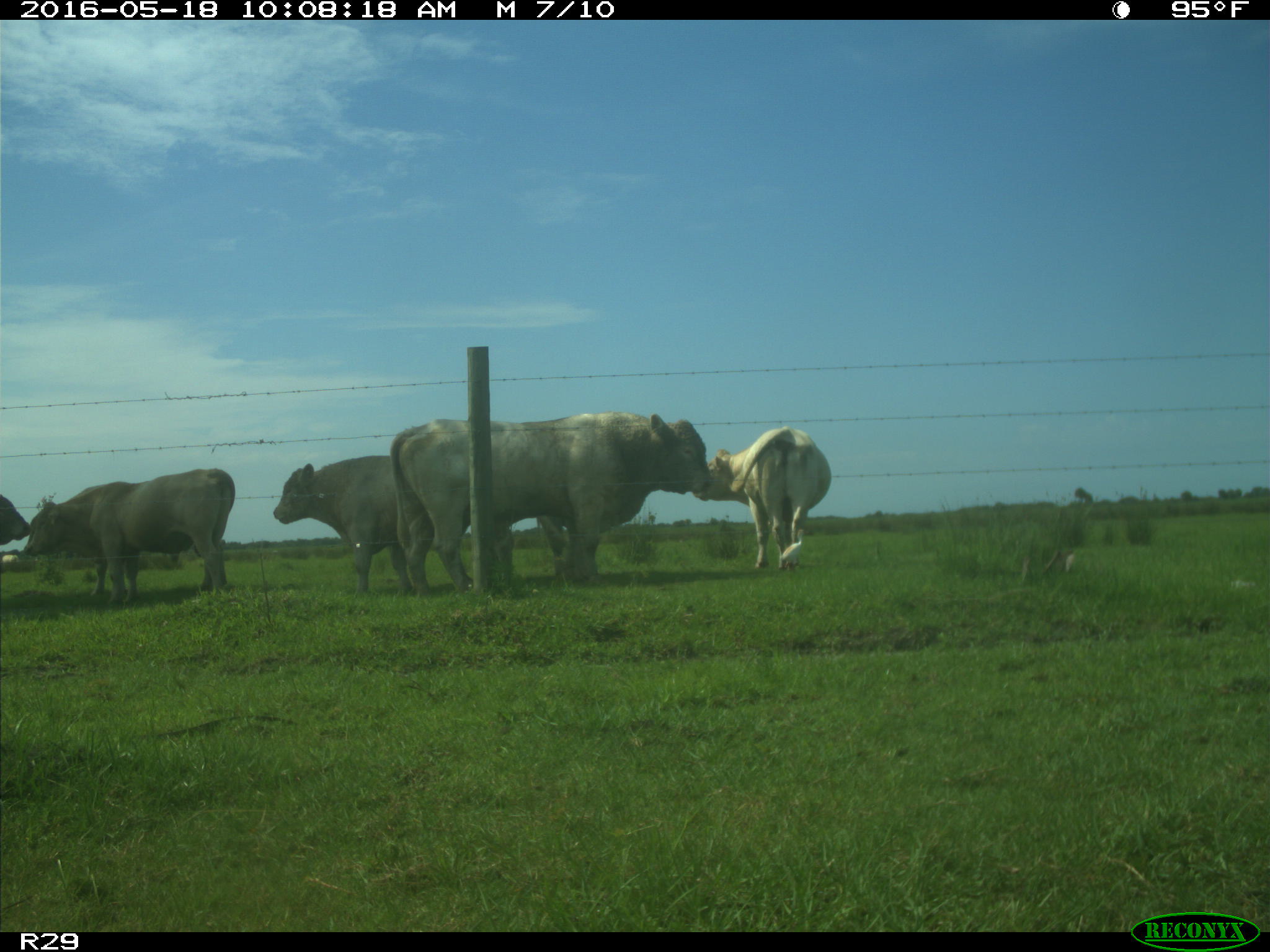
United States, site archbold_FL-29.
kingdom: Animalia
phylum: Chordata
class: Mammalia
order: Artiodactyla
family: Bovidae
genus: Bos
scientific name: Bos taurus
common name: domestic cow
Bos taurus (domestic cow).